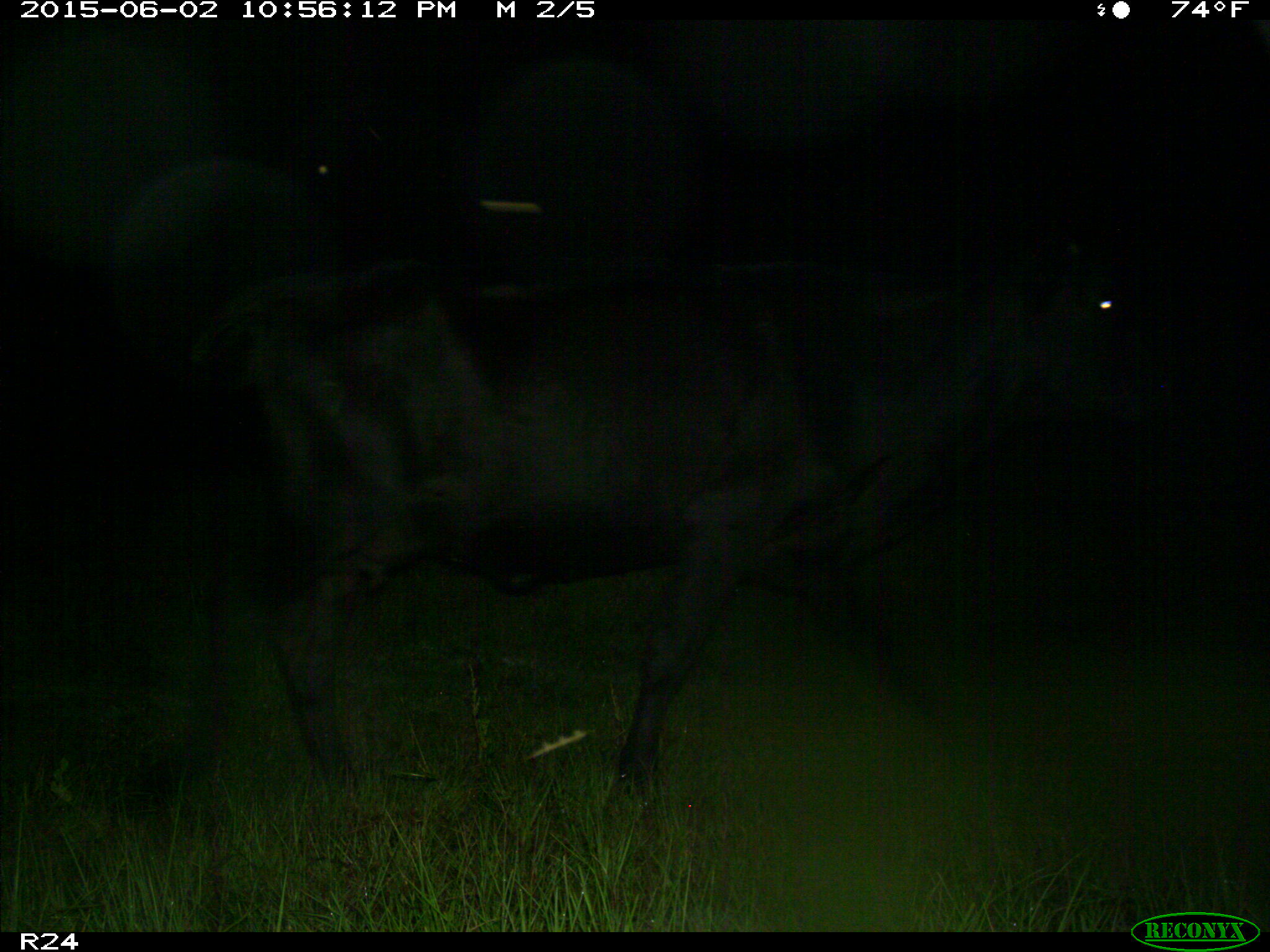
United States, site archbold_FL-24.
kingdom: Animalia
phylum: Chordata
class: Mammalia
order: Artiodactyla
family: Bovidae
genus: Bos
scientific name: Bos taurus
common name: domestic cow